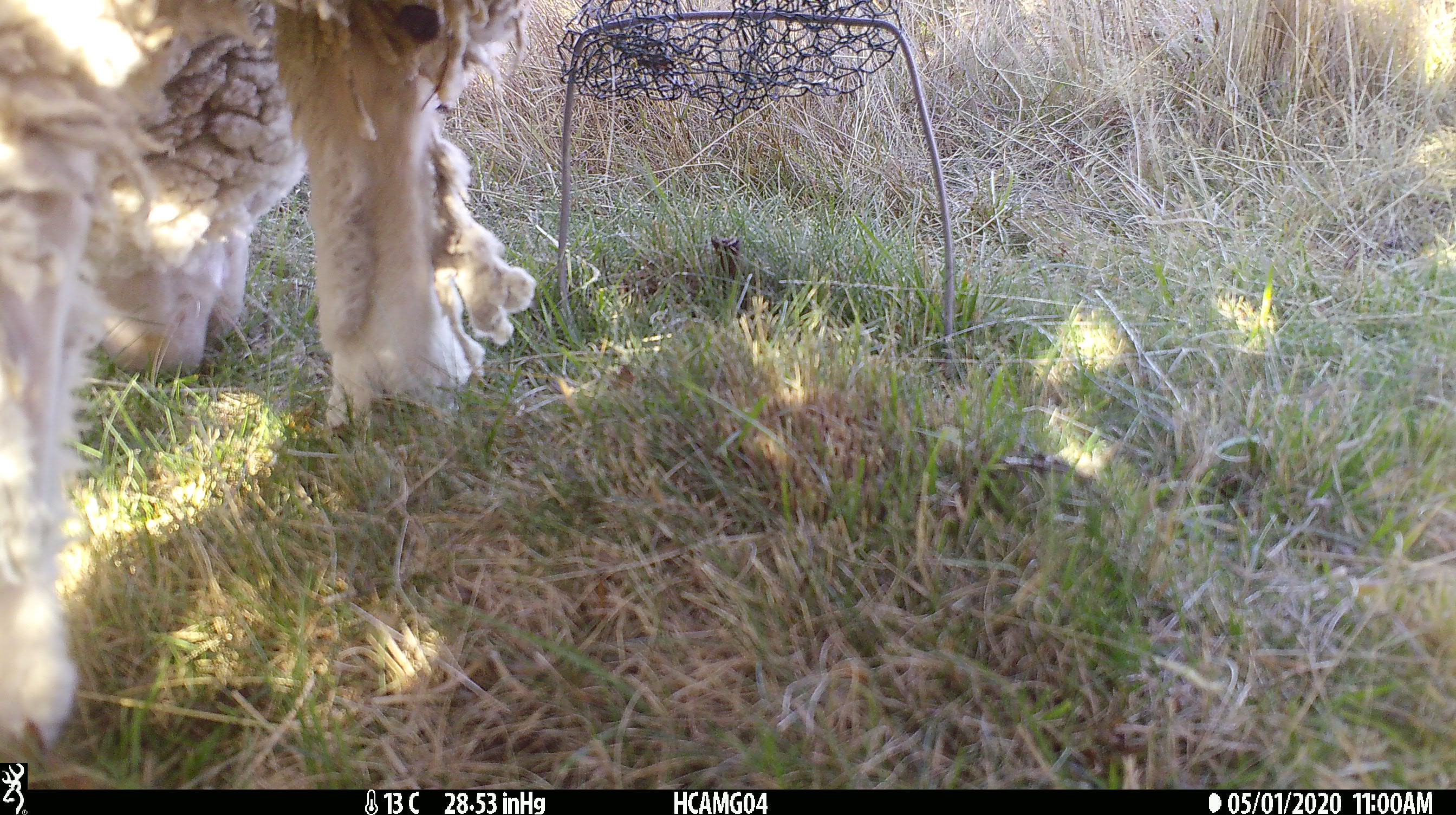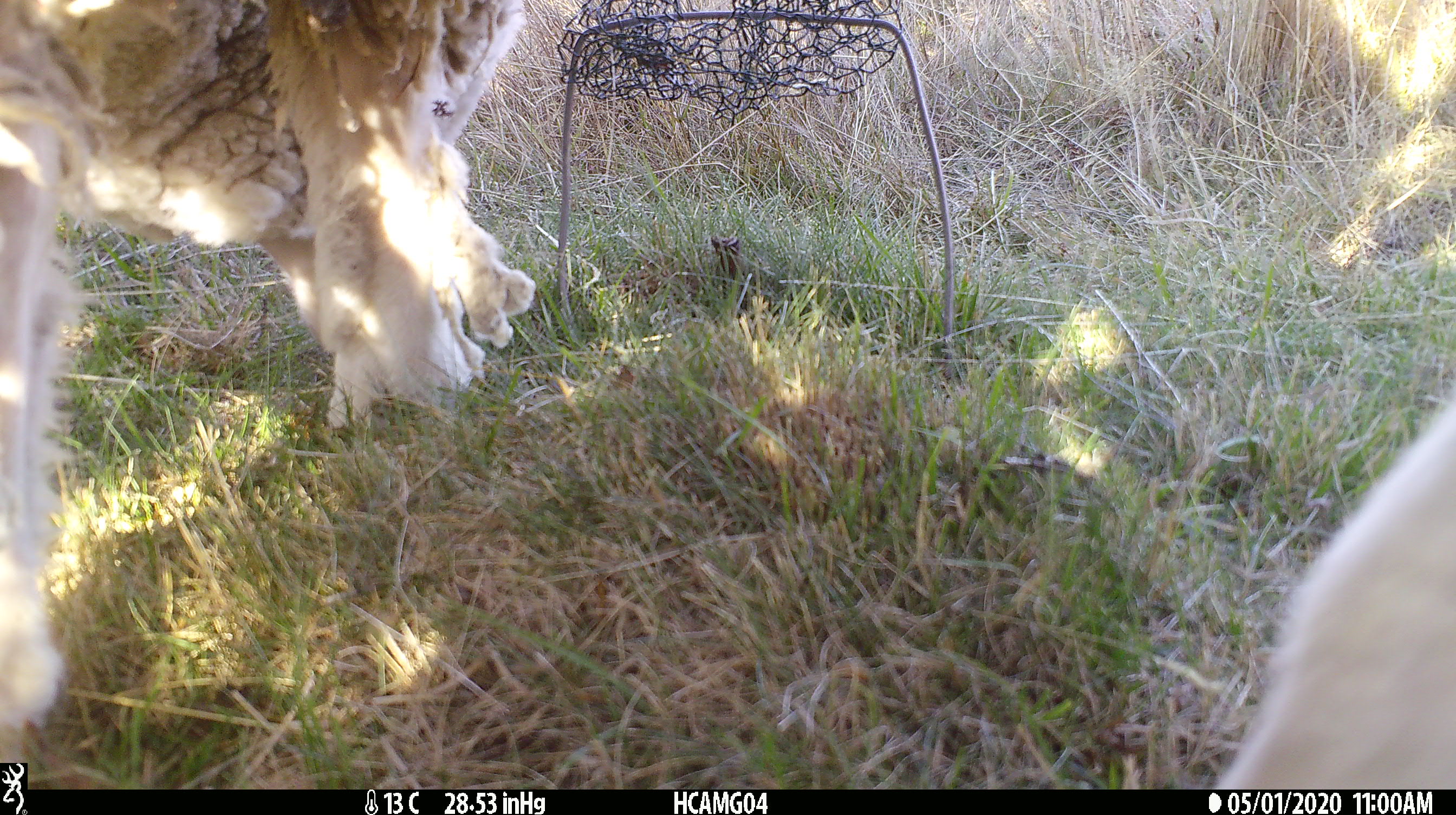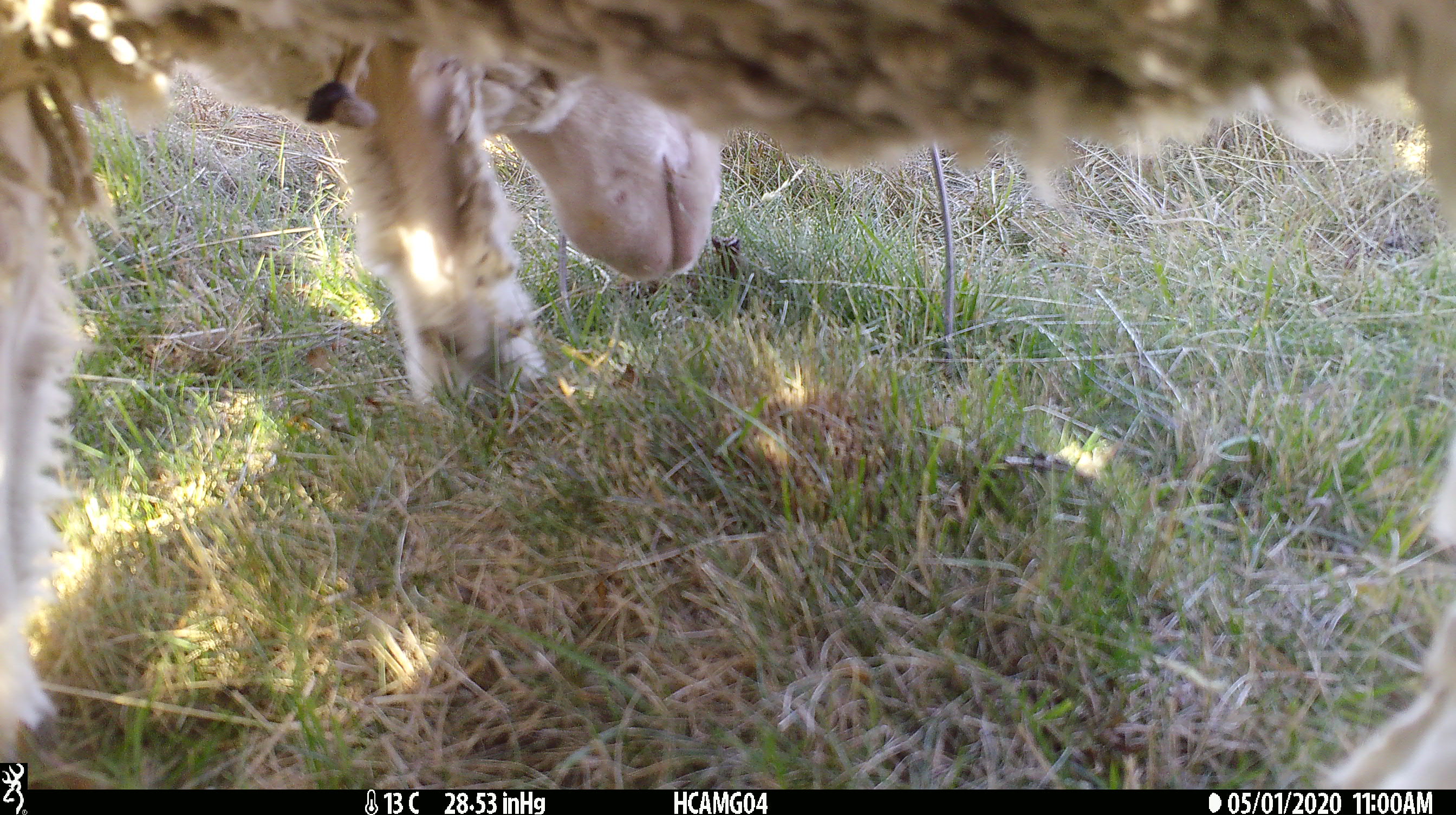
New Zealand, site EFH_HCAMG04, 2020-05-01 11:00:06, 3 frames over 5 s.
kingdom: Animalia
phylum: Chordata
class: Mammalia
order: Artiodactyla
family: Bovidae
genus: Ovis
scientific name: Ovis aries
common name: domestic sheep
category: sheep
Sheep (domestic sheep) (Ovis aries).